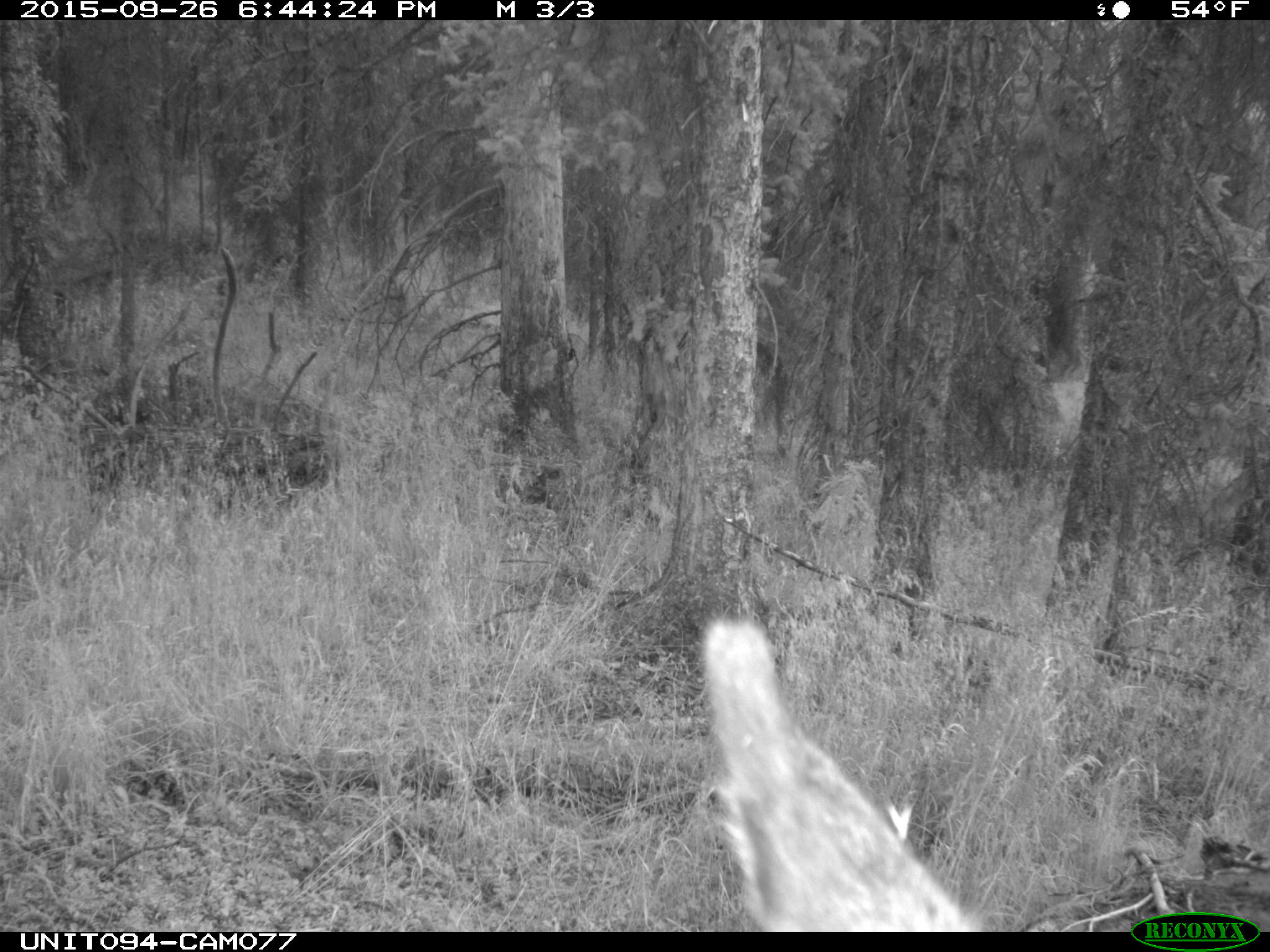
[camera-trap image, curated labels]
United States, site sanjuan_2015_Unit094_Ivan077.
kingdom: Animalia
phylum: Chordata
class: Mammalia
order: Artiodactyla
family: Cervidae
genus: Cervus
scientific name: Cervus elaphus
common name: red deer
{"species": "Cervus elaphus (red deer)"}